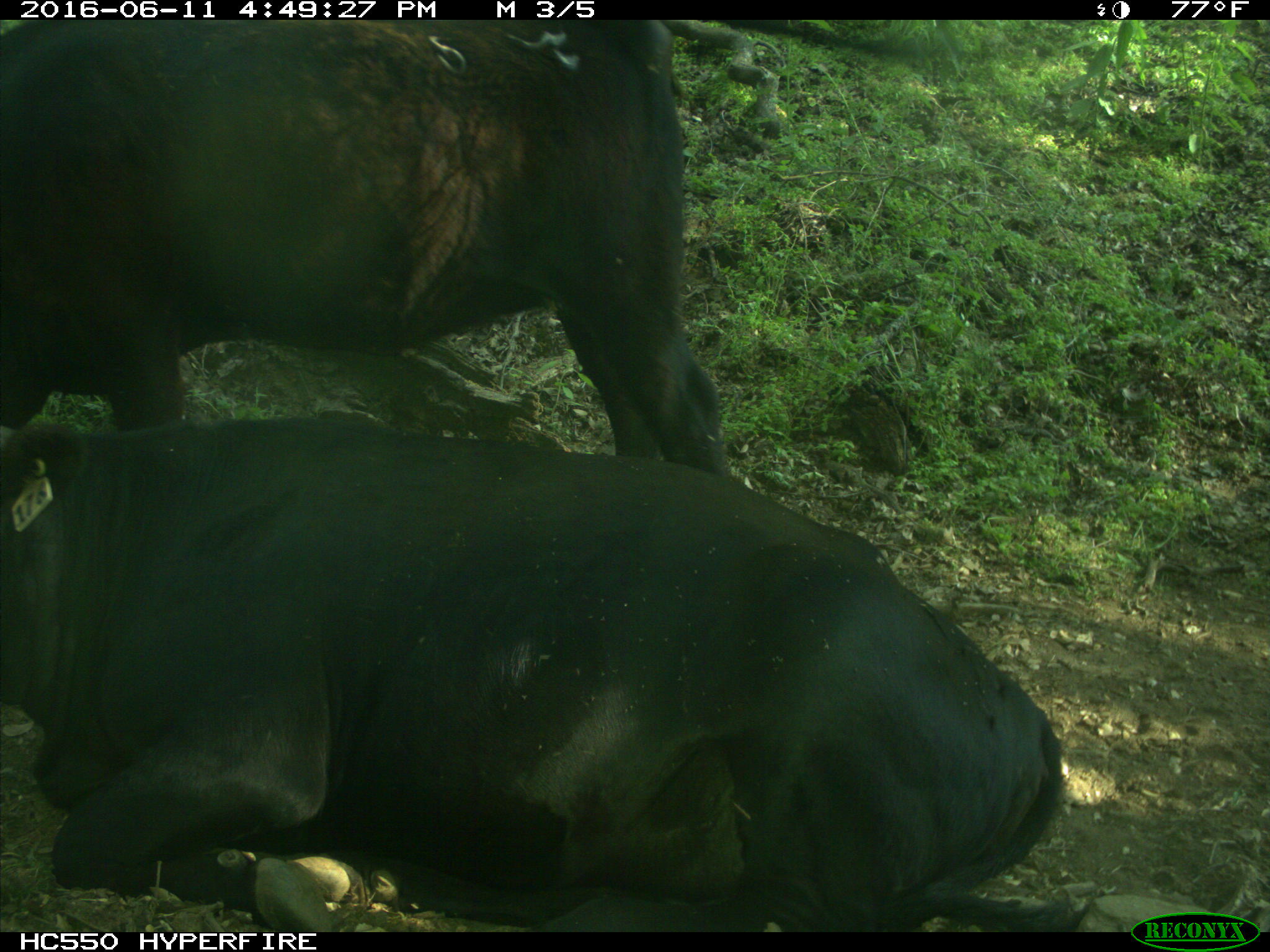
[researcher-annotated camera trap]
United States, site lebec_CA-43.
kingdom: Animalia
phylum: Chordata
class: Mammalia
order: Artiodactyla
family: Bovidae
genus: Bos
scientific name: Bos taurus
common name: domestic cow